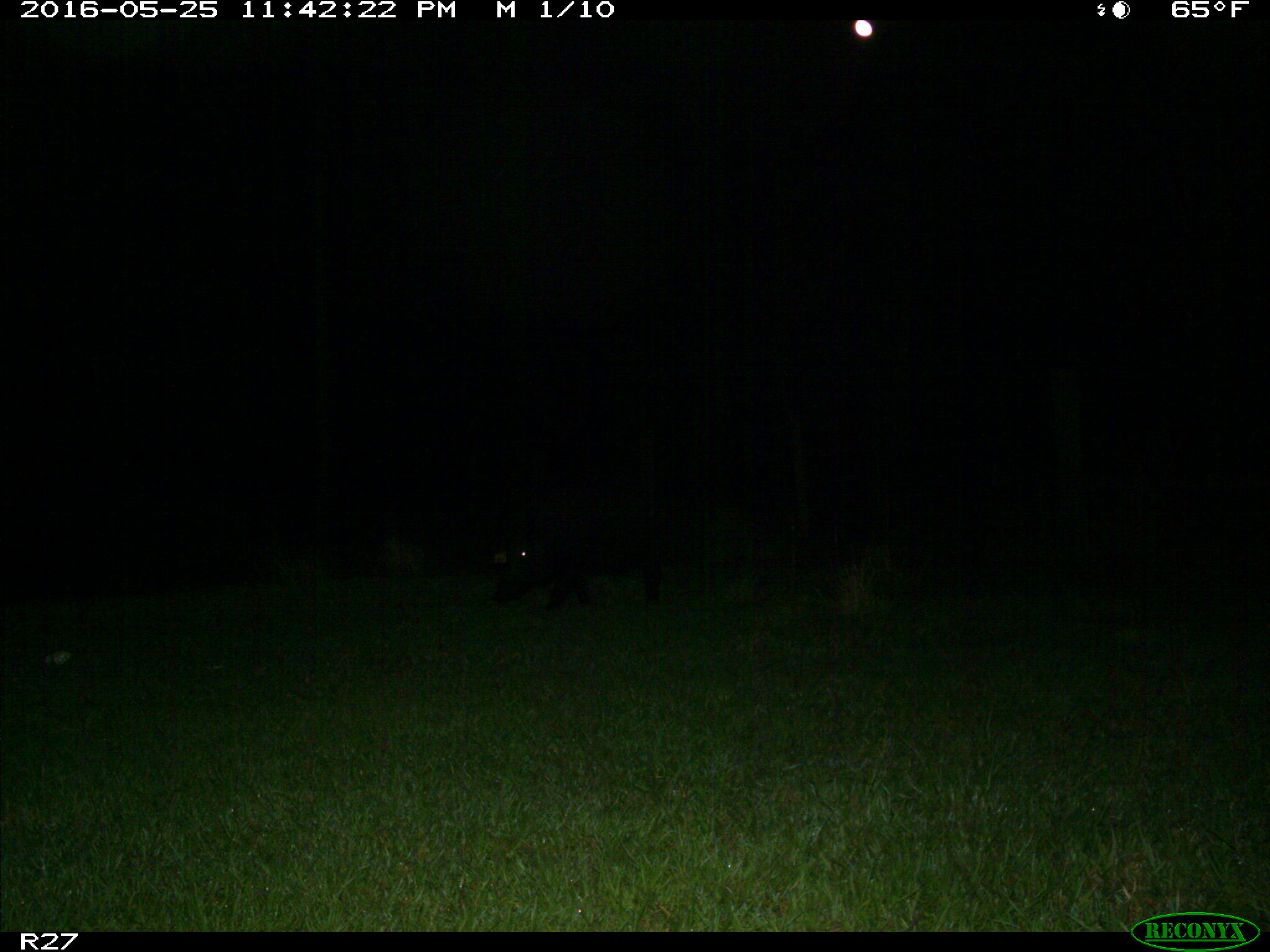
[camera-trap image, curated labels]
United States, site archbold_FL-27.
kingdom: Animalia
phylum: Chordata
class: Mammalia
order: Artiodactyla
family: Suidae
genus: Sus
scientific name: Sus scrofa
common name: wild boar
Sus scrofa (wild boar).